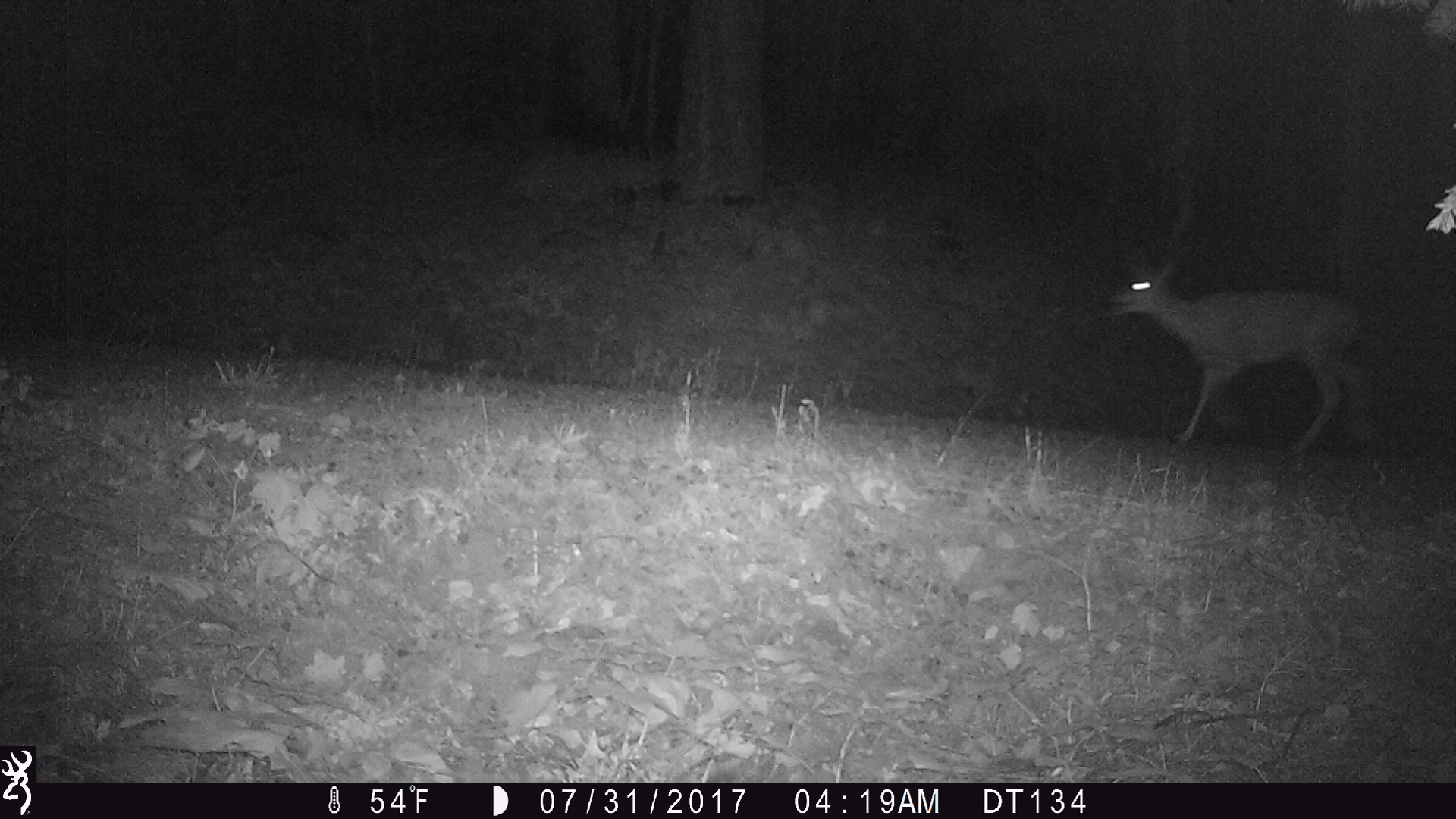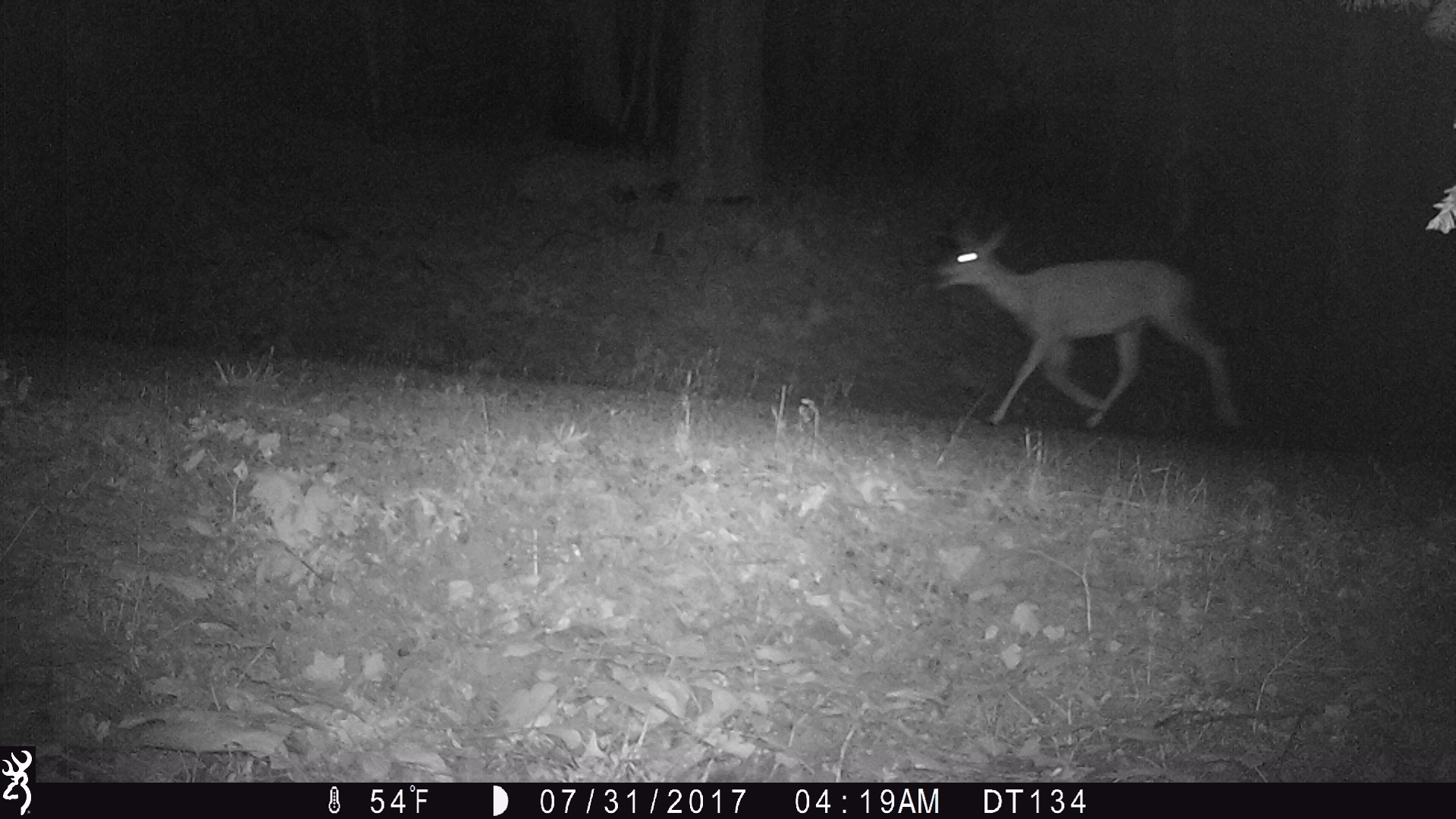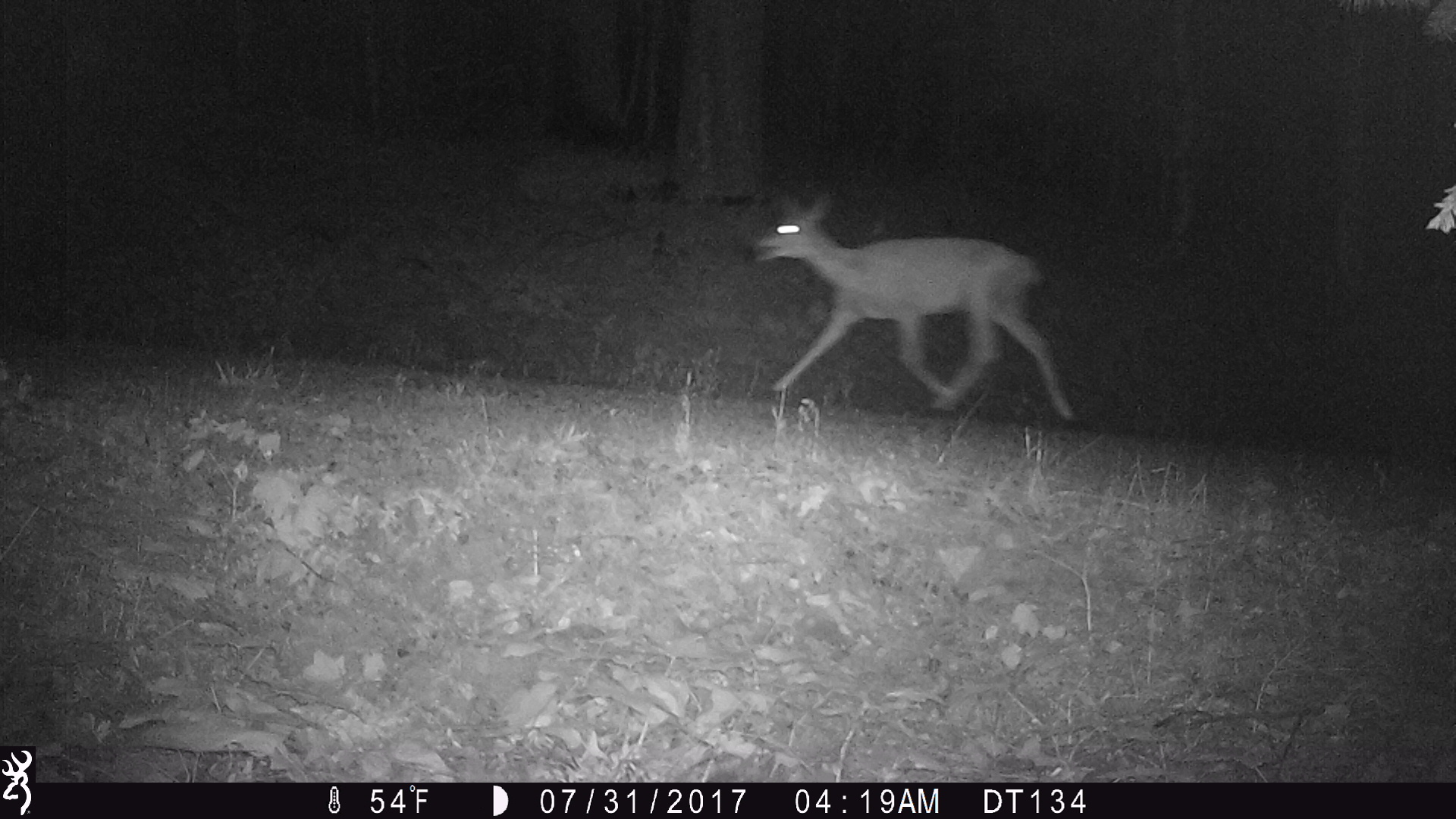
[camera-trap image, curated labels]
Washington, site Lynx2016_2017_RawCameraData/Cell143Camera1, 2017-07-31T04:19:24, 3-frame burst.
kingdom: Animalia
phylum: Chordata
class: Mammalia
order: Artiodactyla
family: Cervidae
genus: Odocoileus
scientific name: Odocoileus hemionus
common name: mule deer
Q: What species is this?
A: Odocoileus hemionus (mule deer).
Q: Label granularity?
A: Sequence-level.